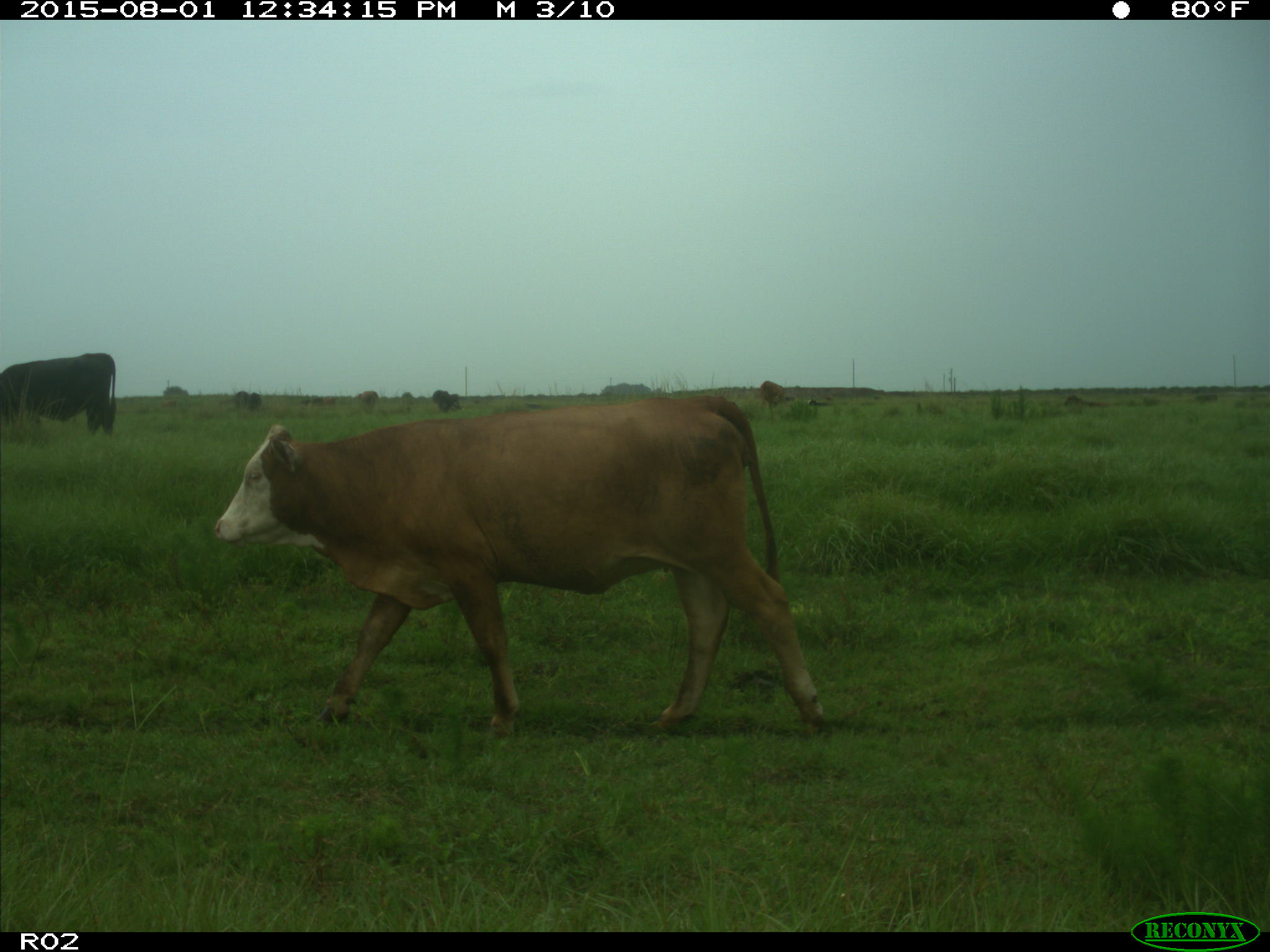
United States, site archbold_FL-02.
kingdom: Animalia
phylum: Chordata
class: Mammalia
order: Artiodactyla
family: Bovidae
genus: Bos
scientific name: Bos taurus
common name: domestic cow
Bos taurus (domestic cow).